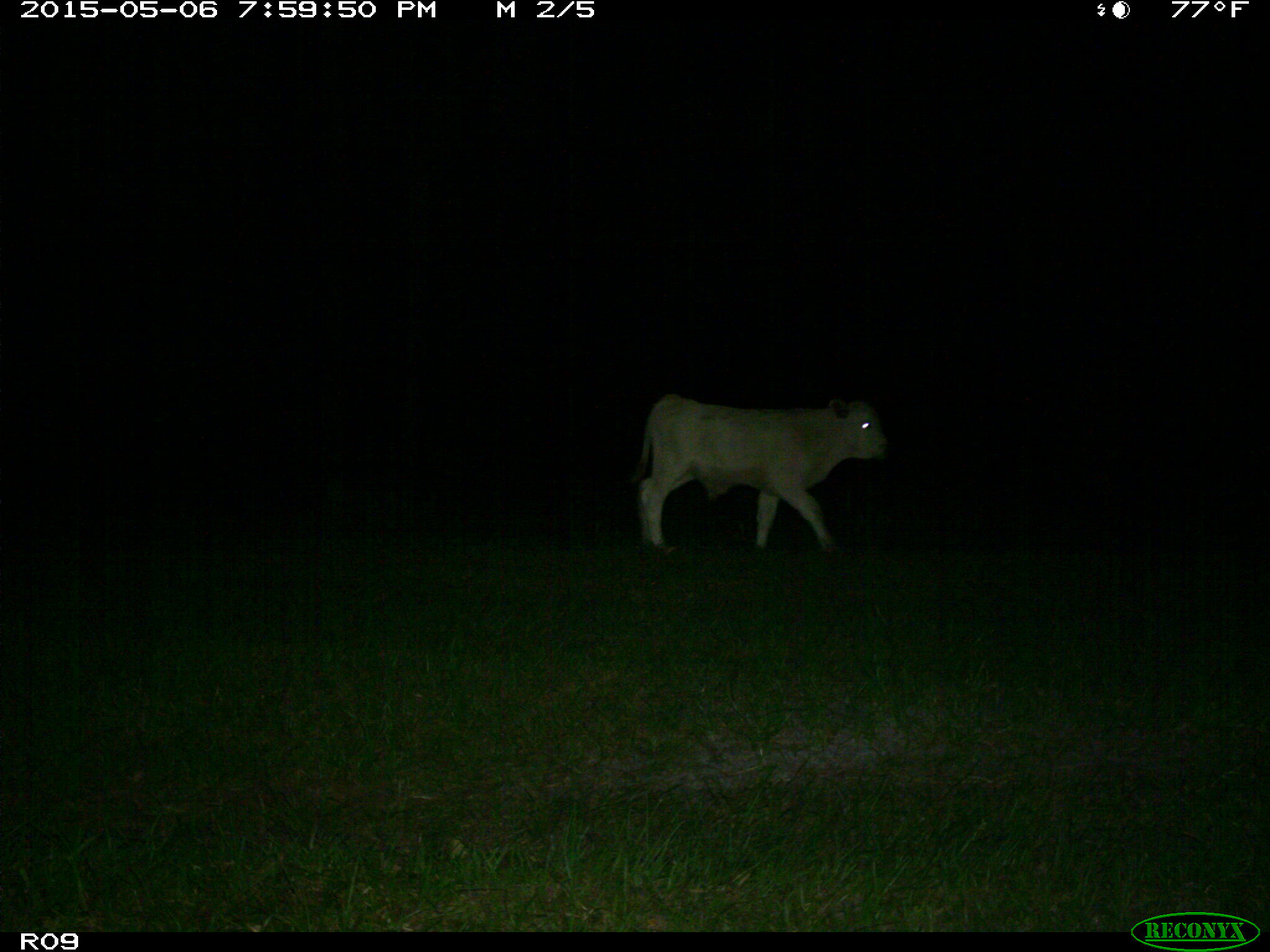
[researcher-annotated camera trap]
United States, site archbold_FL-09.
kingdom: Animalia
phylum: Chordata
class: Mammalia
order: Artiodactyla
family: Bovidae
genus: Bos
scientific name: Bos taurus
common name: domestic cow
Bos taurus (domestic cow).